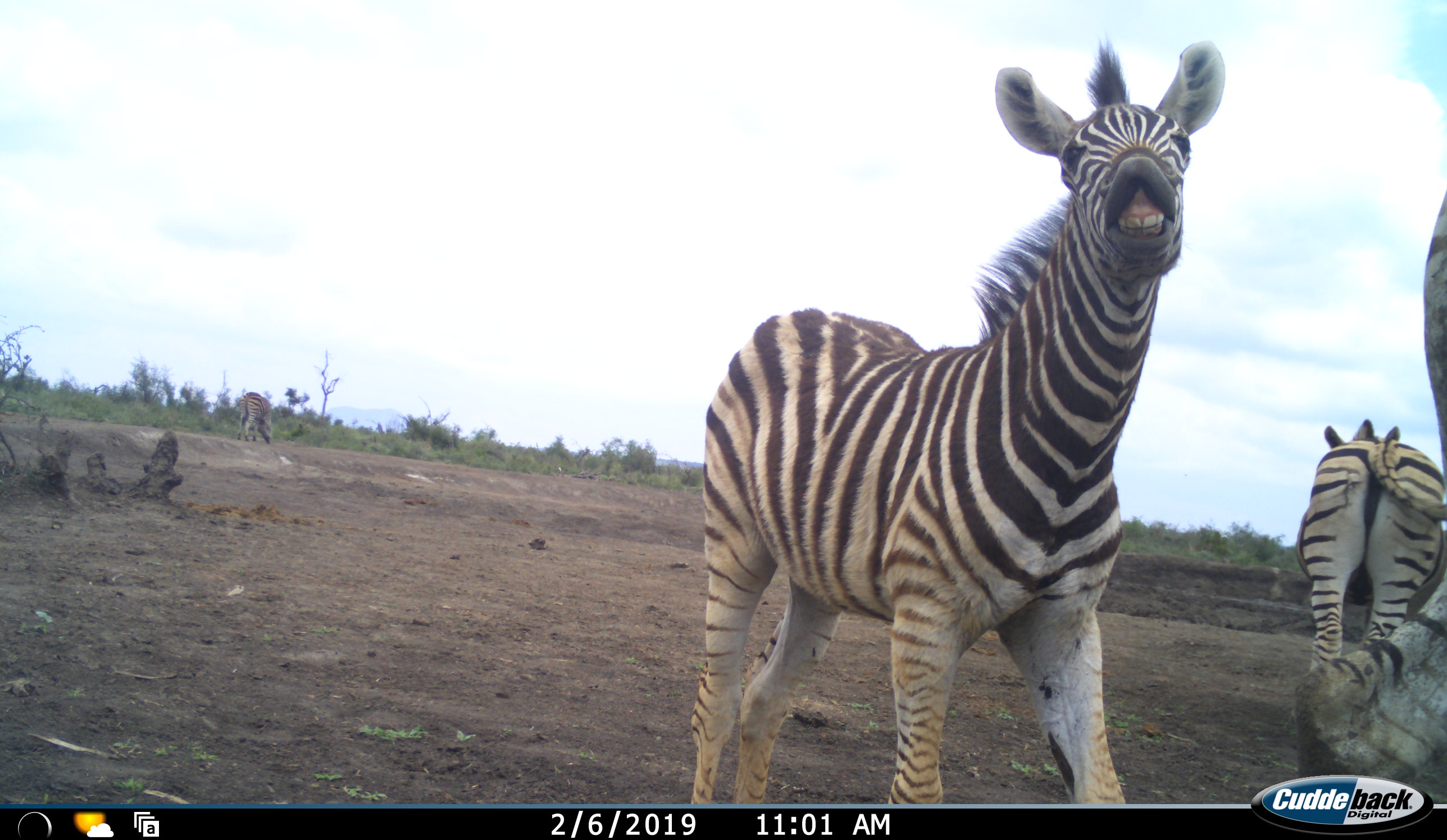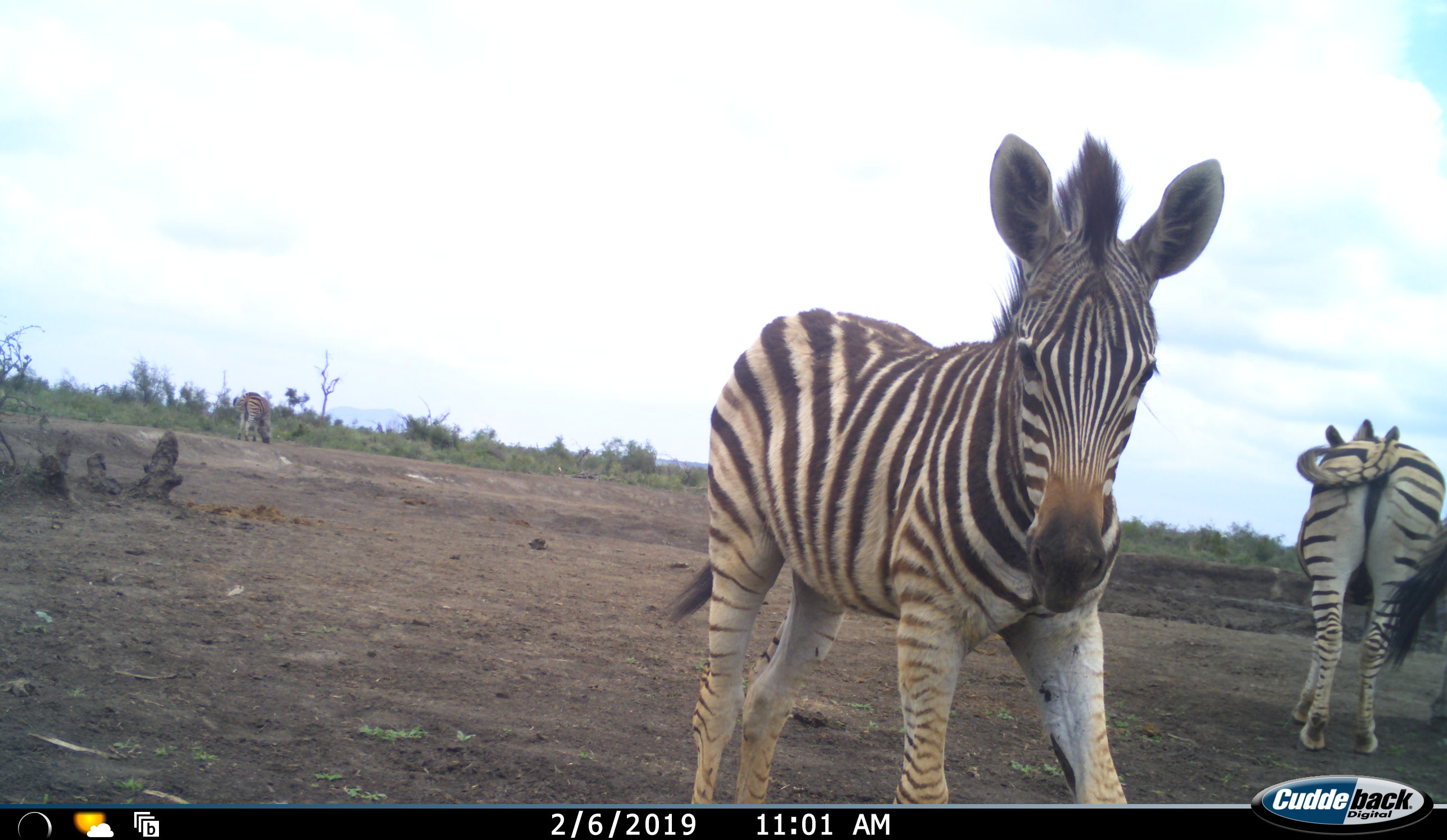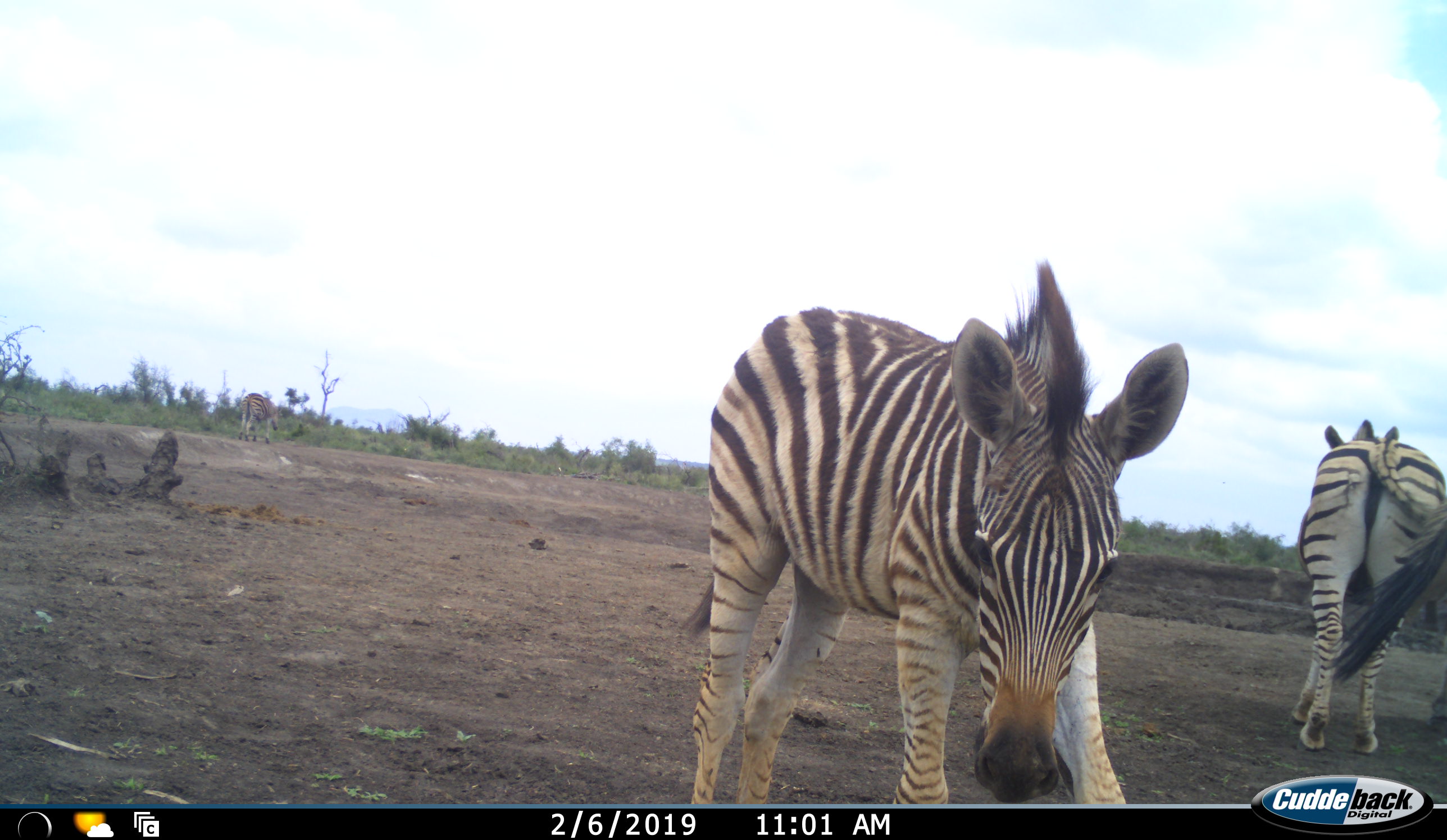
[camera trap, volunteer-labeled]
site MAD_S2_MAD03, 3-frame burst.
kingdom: Animalia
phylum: Chordata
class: Mammalia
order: Perissodactyla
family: Equidae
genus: Equus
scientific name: Equus quagga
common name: plains zebra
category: zebraplains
Zebraplains (plains zebra) (Equus quagga), count 4. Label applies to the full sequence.